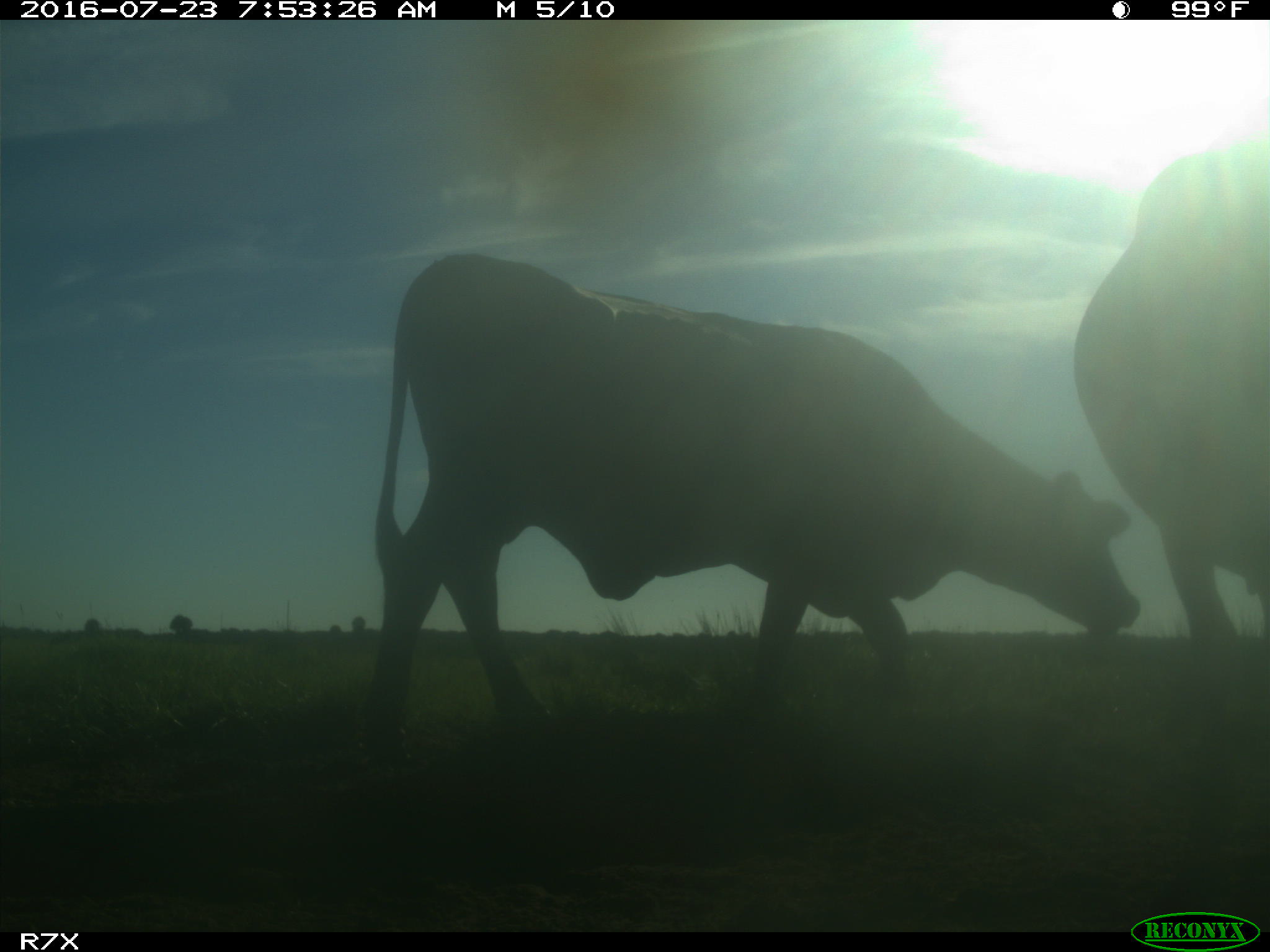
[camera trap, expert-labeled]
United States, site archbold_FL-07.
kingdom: Animalia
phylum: Chordata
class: Mammalia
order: Artiodactyla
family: Bovidae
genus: Bos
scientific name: Bos taurus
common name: domestic cow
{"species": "Bos taurus (domestic cow)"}